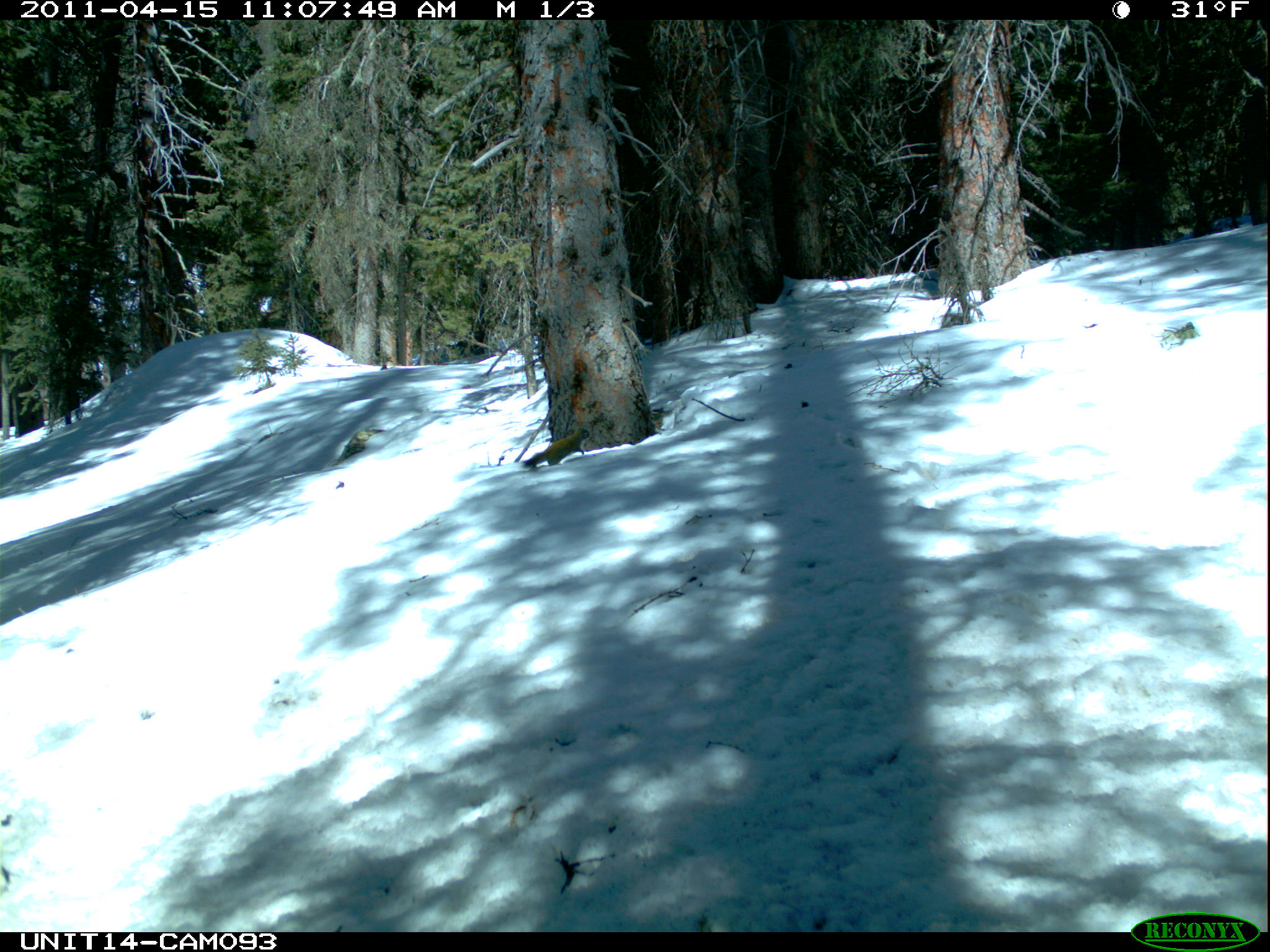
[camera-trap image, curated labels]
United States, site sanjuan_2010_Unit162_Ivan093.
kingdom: Animalia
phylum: Chordata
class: Mammalia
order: Rodentia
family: Sciuridae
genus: Tamiasciurus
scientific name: Tamiasciurus hudsonicus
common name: american red squirrel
Tamiasciurus hudsonicus (american red squirrel).